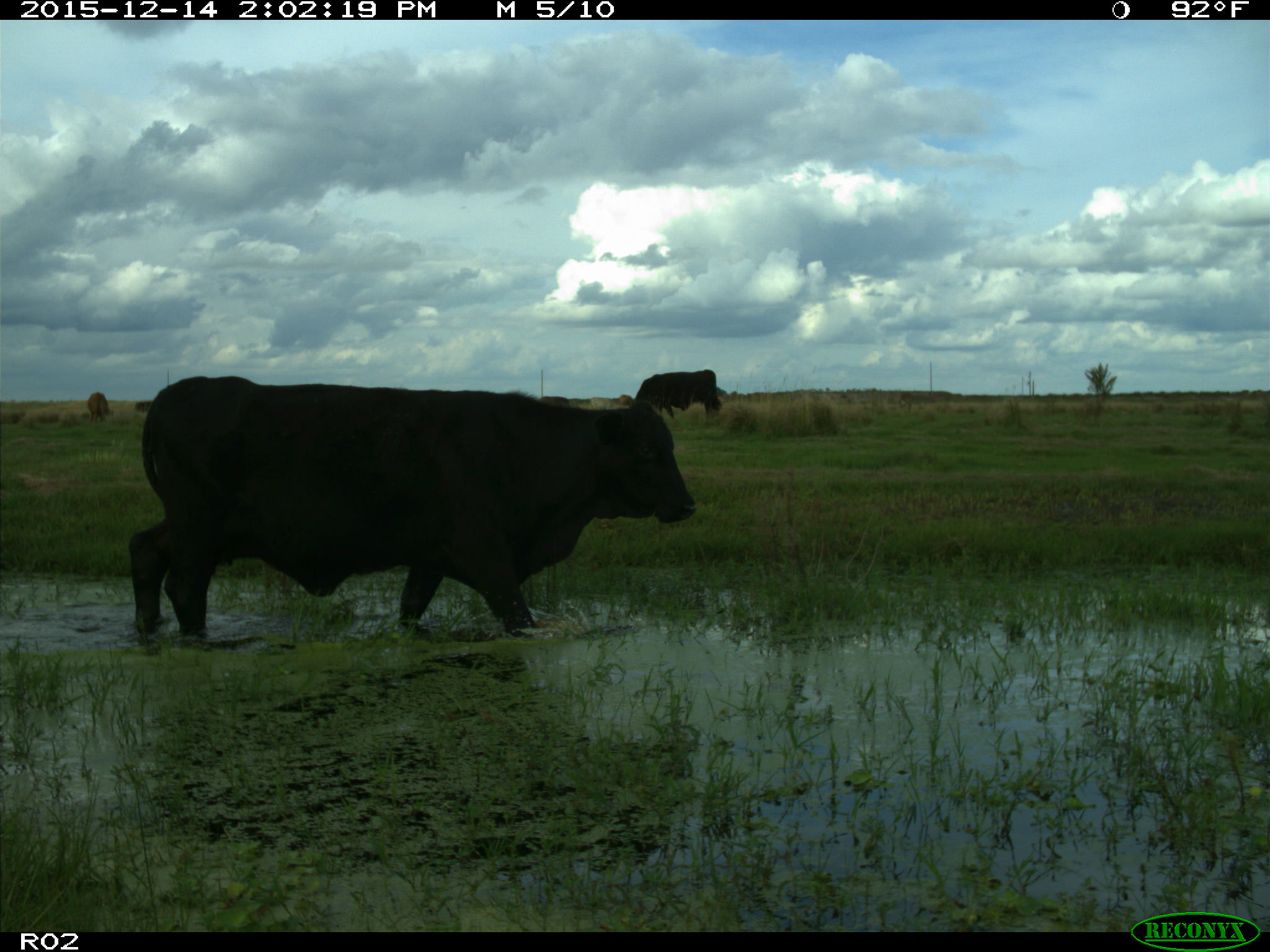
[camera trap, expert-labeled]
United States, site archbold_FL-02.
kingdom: Animalia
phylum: Chordata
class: Mammalia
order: Artiodactyla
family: Bovidae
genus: Bos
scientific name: Bos taurus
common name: domestic cow